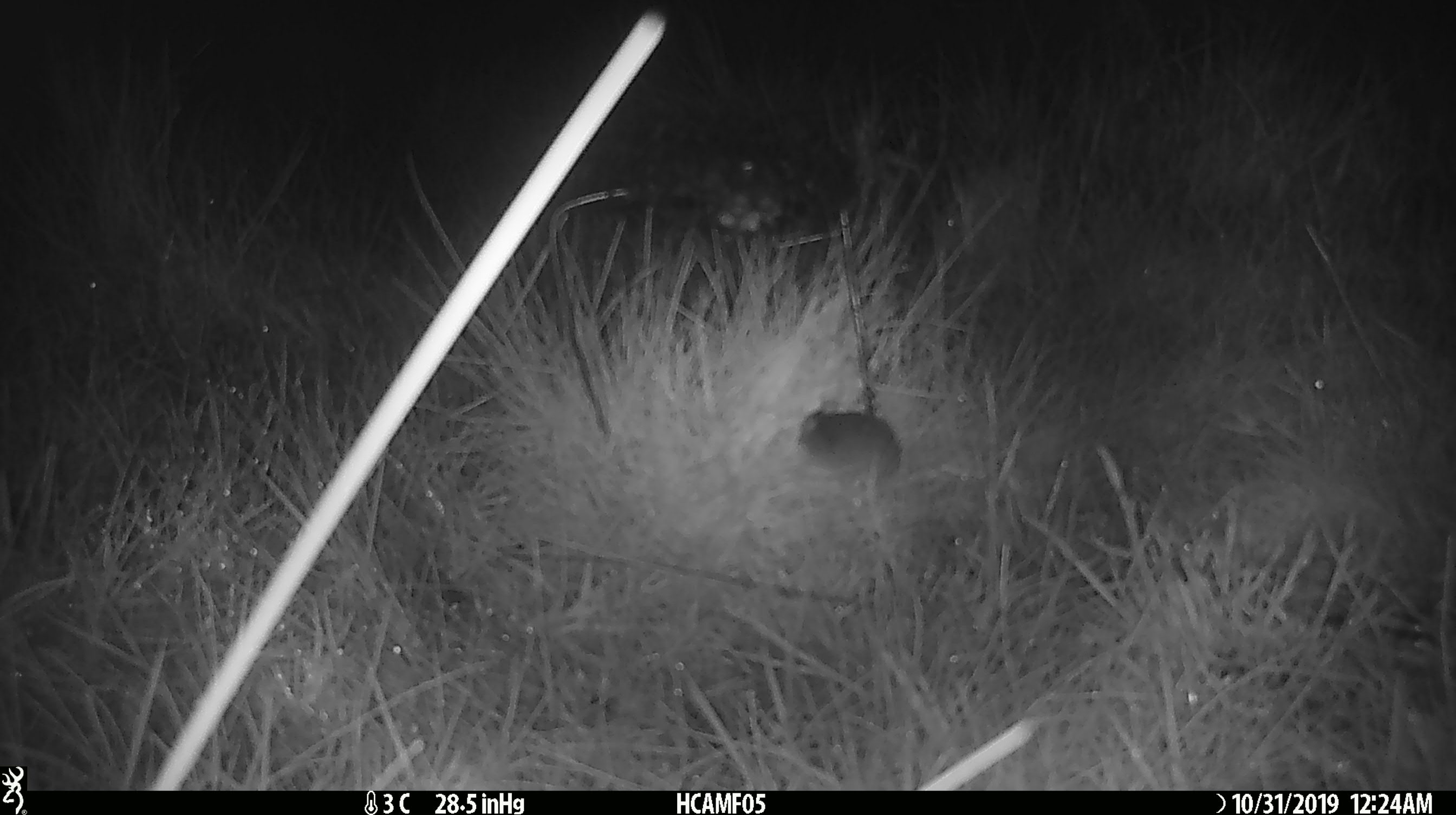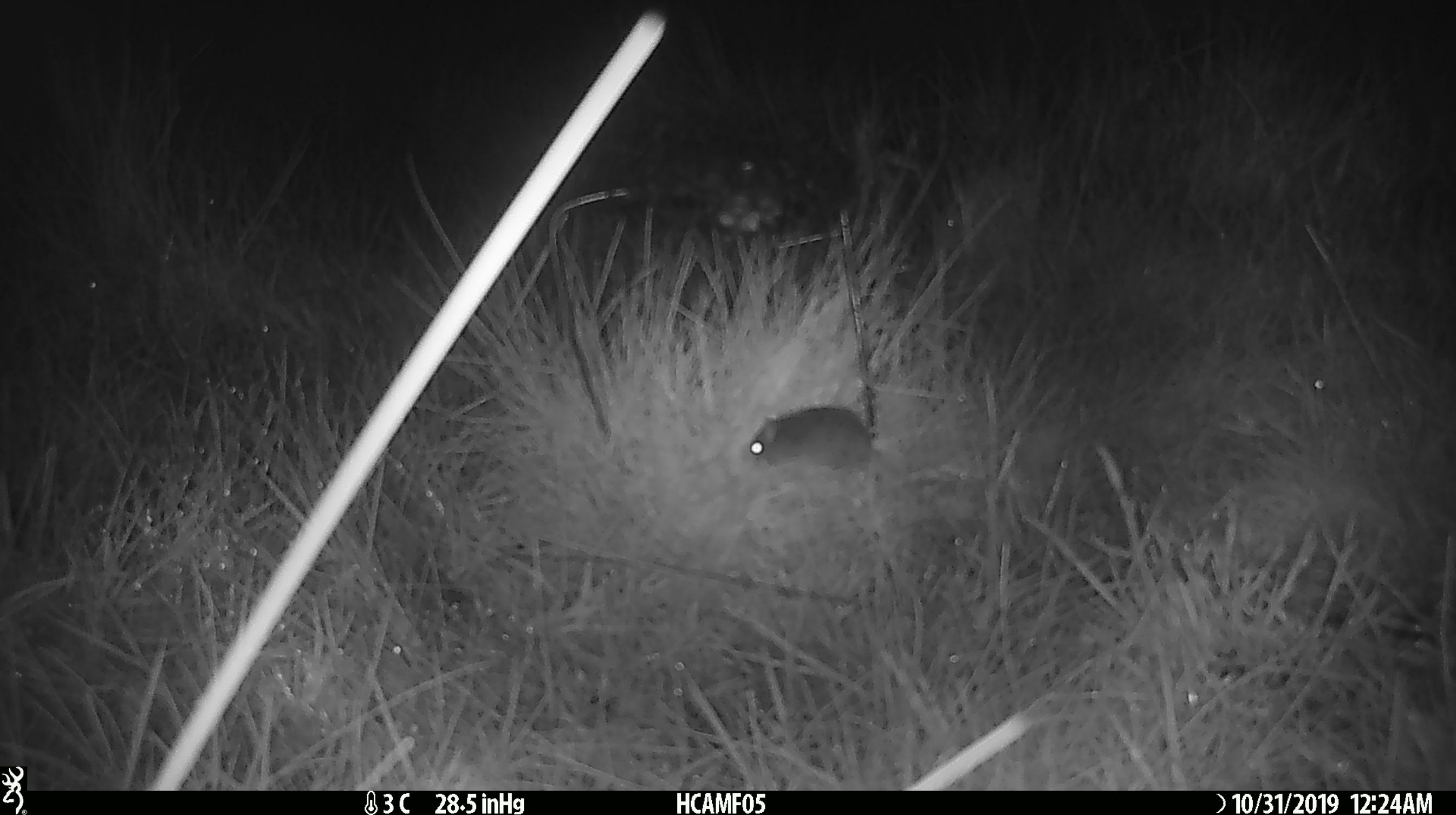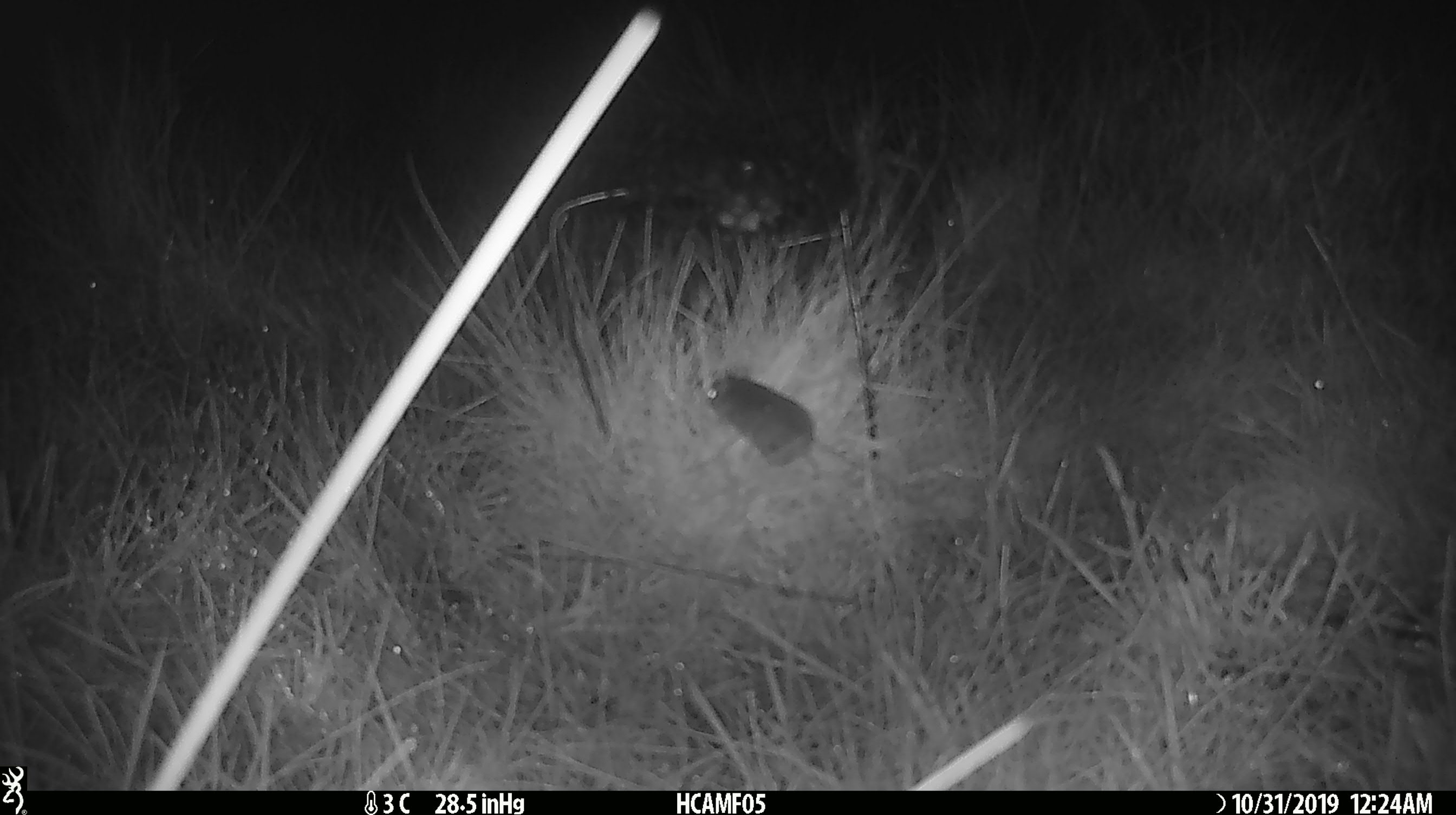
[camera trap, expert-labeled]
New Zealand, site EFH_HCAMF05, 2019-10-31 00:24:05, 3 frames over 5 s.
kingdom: Animalia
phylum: Chordata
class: Mammalia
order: Rodentia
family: Muridae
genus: Mus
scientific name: Mus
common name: mouse